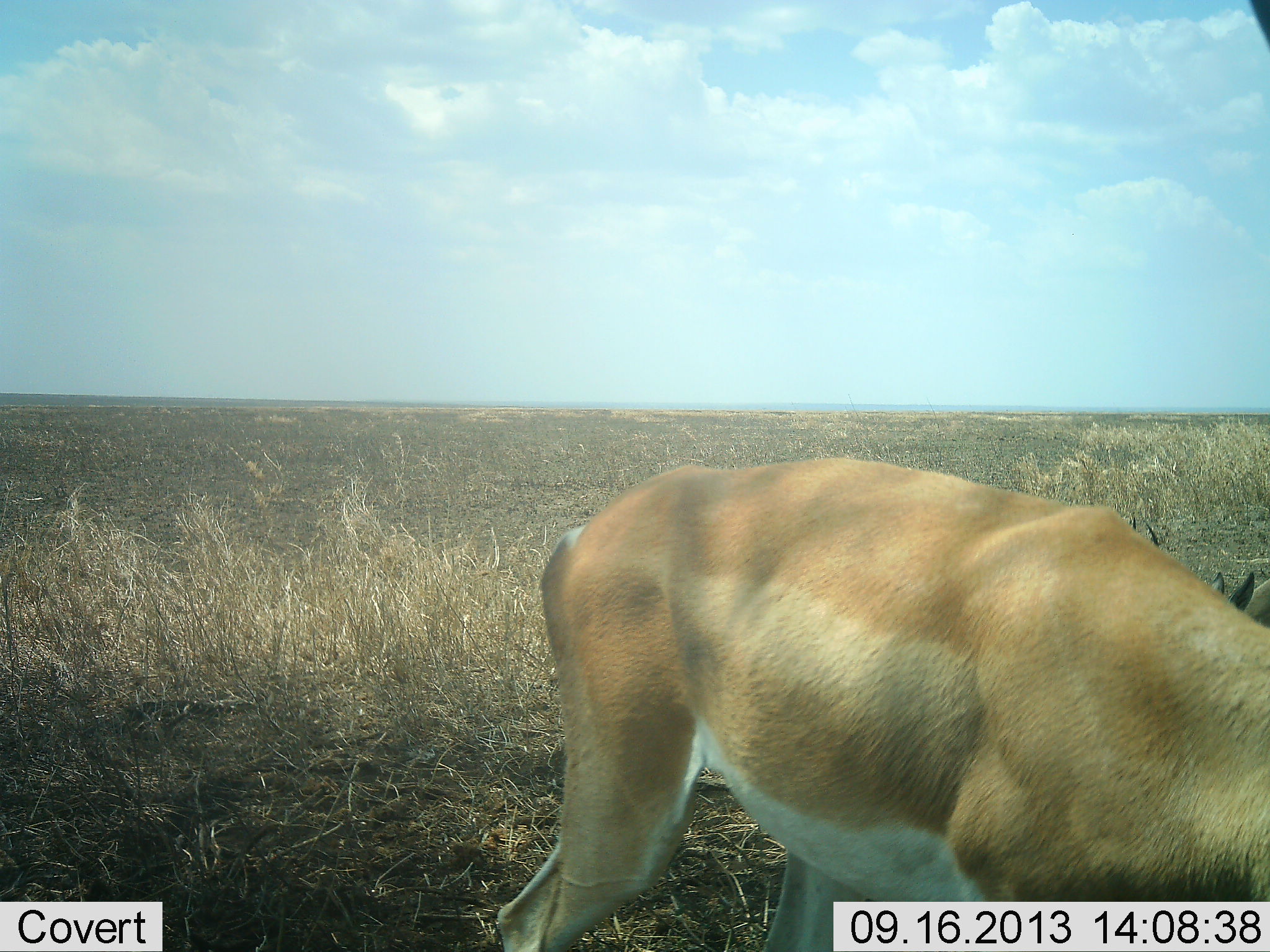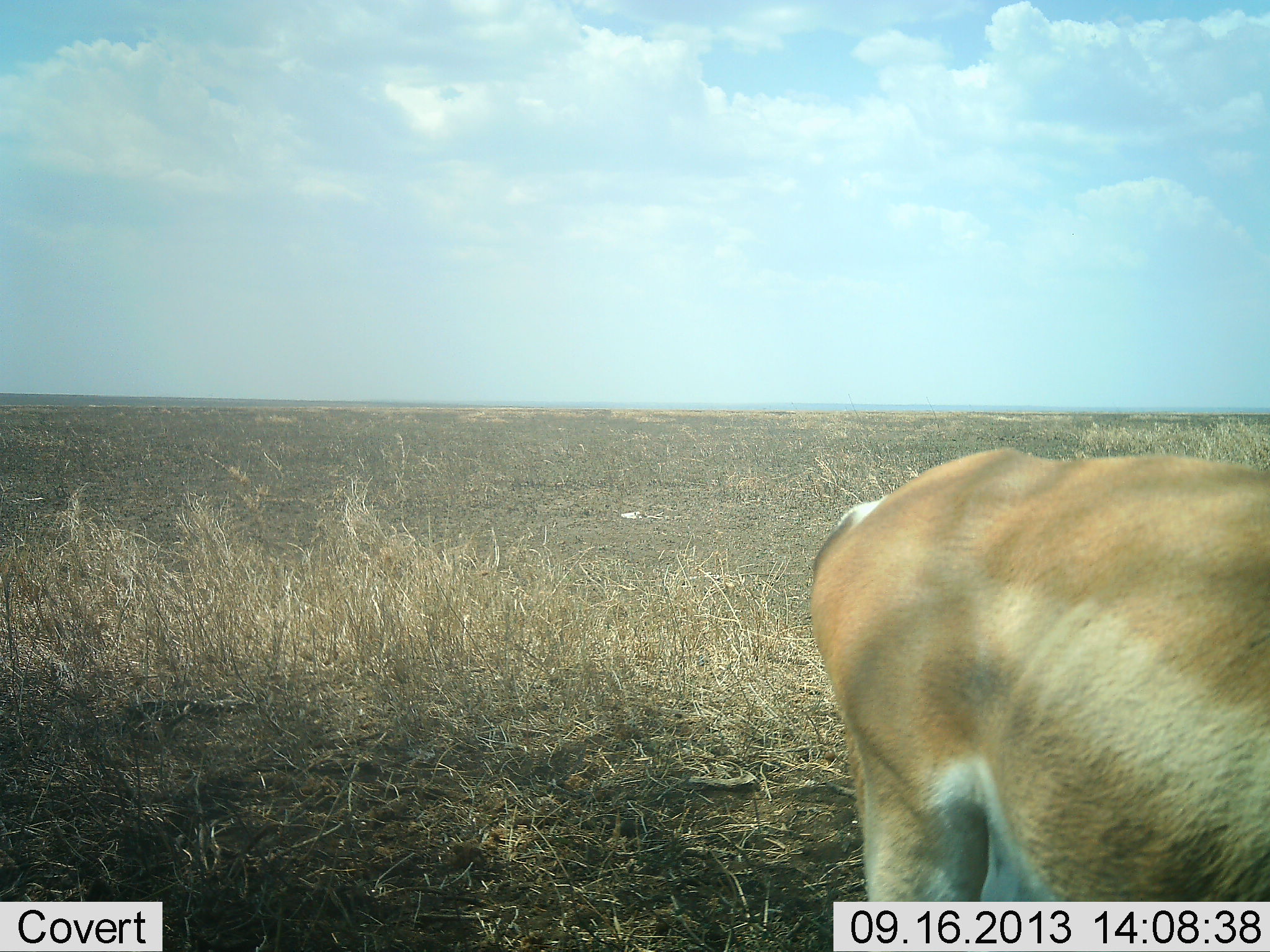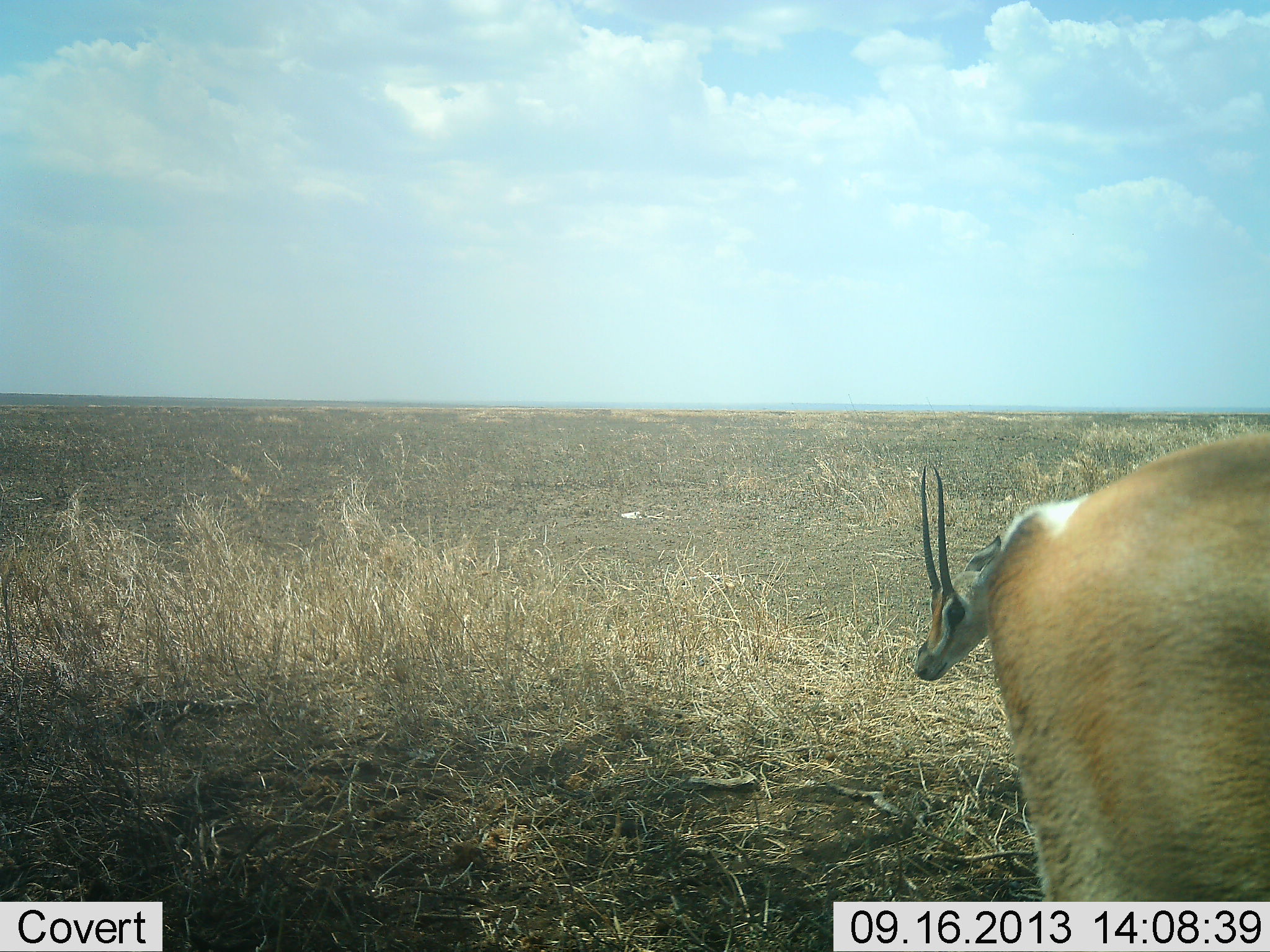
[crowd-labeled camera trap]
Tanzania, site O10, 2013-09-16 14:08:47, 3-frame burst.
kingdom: Animalia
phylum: Chordata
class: Mammalia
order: Artiodactyla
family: Bovidae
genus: Nanger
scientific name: Nanger granti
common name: grant's gazelle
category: gazellegrants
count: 2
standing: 64%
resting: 12%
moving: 72%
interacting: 0%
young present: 8%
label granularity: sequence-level